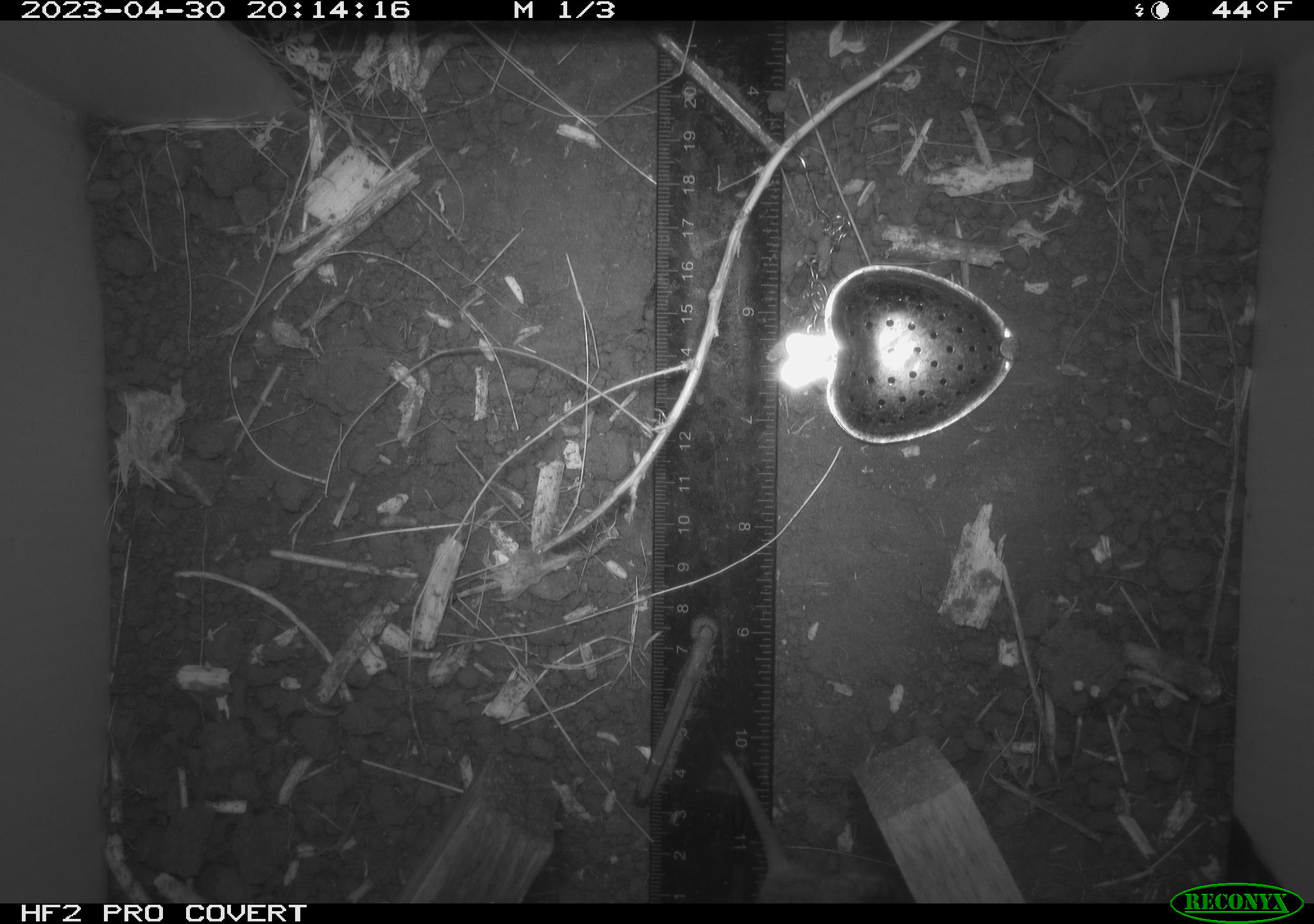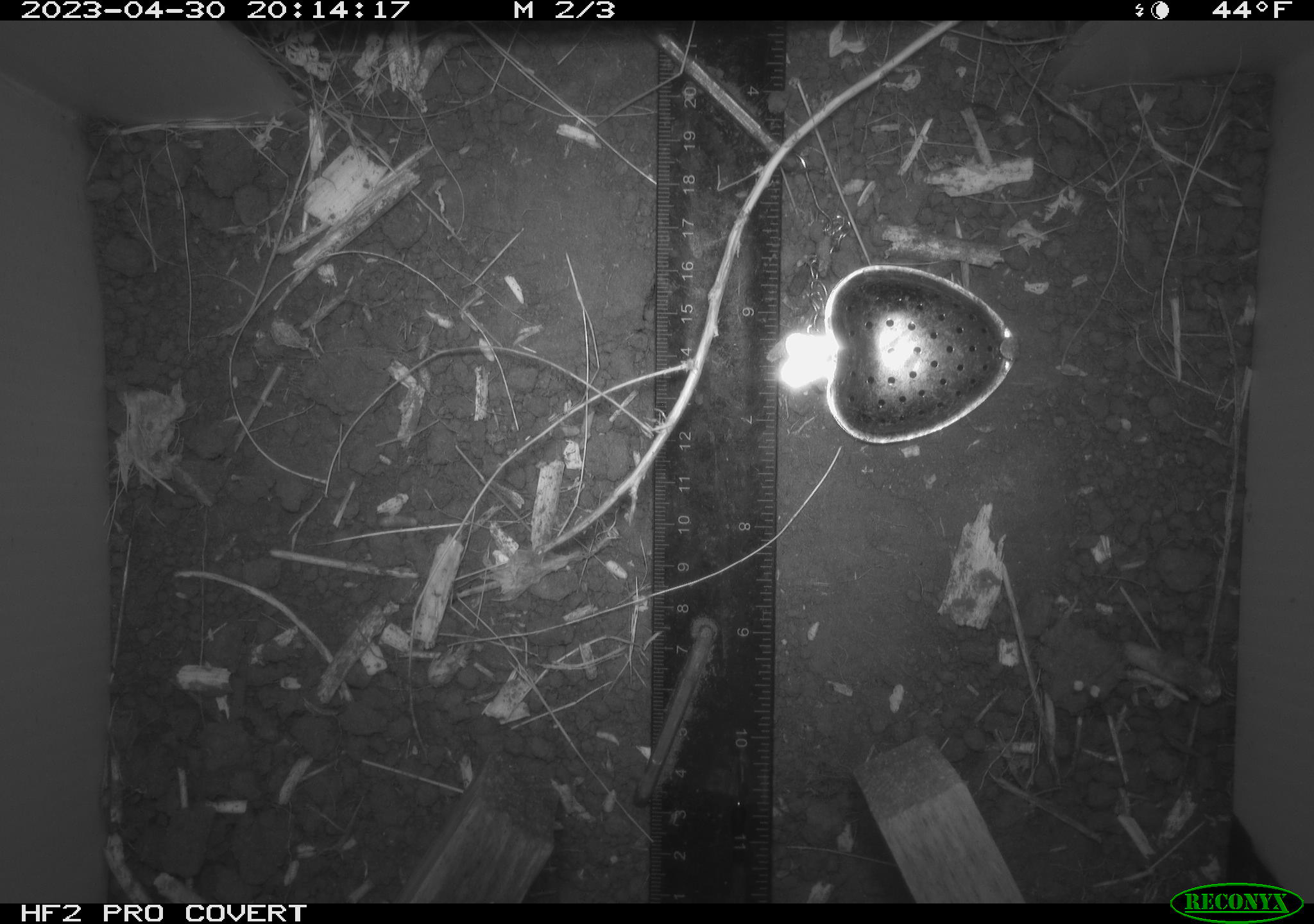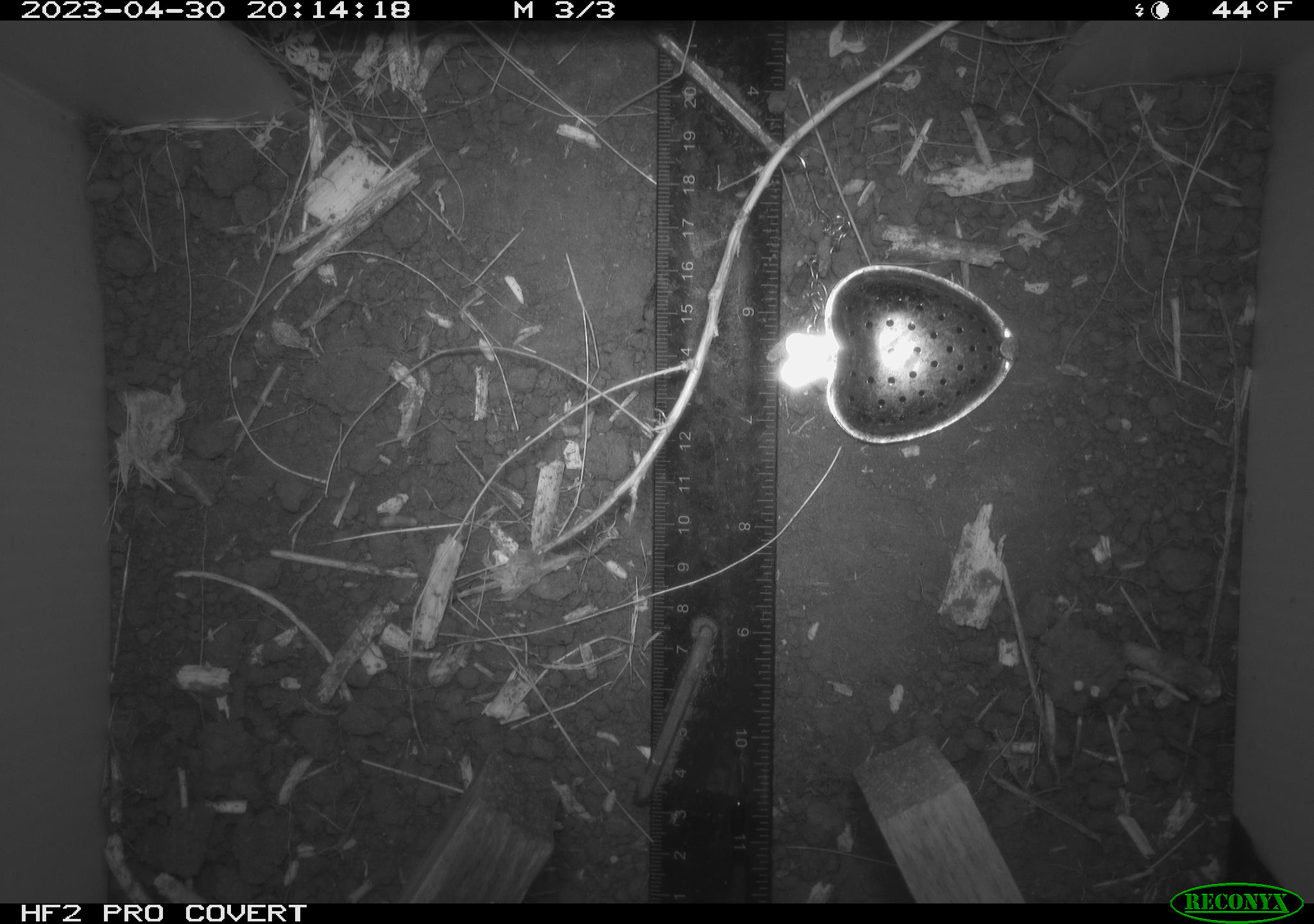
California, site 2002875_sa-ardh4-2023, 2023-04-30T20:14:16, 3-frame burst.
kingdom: Animalia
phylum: Chordata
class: Mammalia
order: Rodentia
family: Cricetidae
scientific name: Arvicolinae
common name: voles, lemmings, and muskrats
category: arvicolinae subfamily